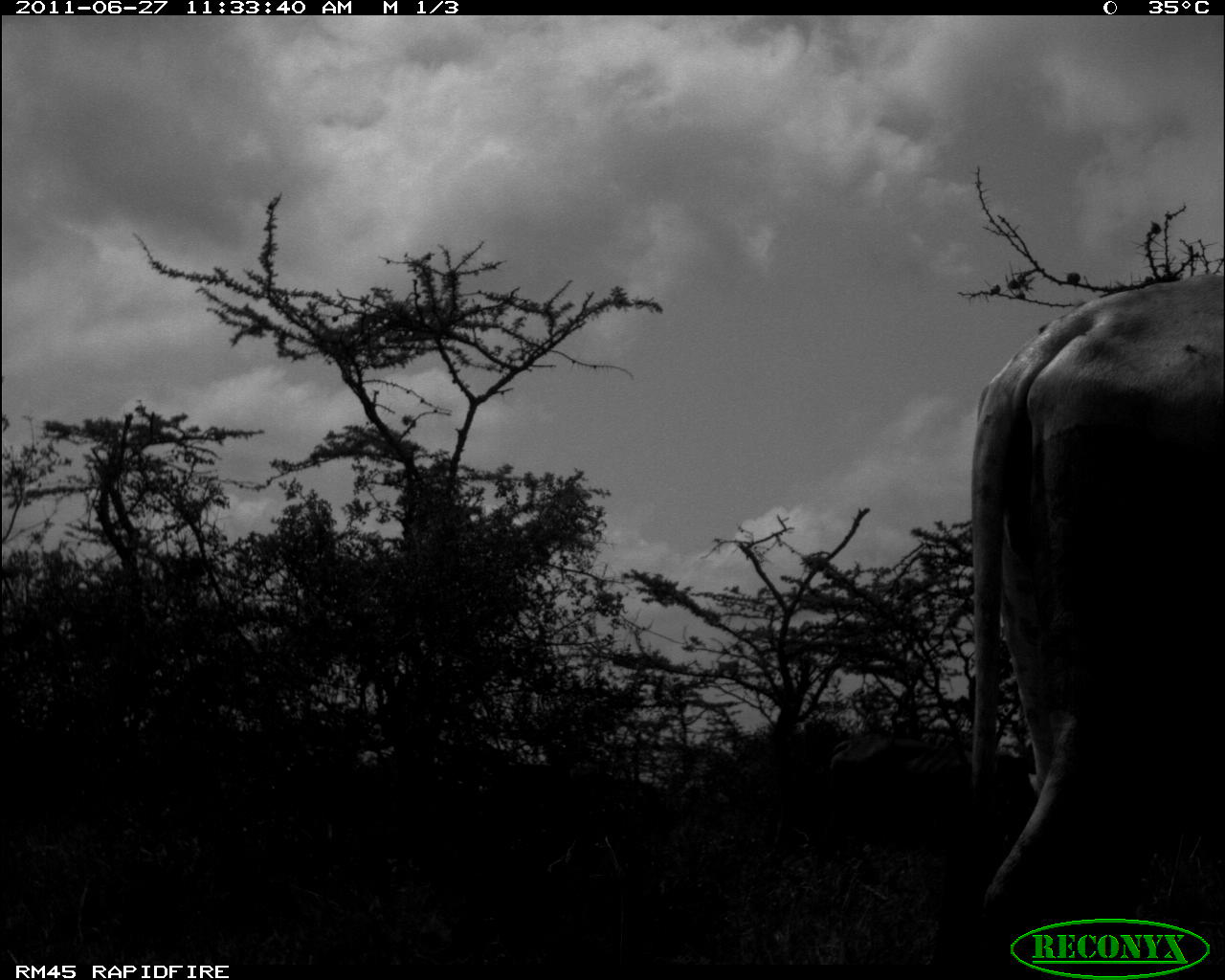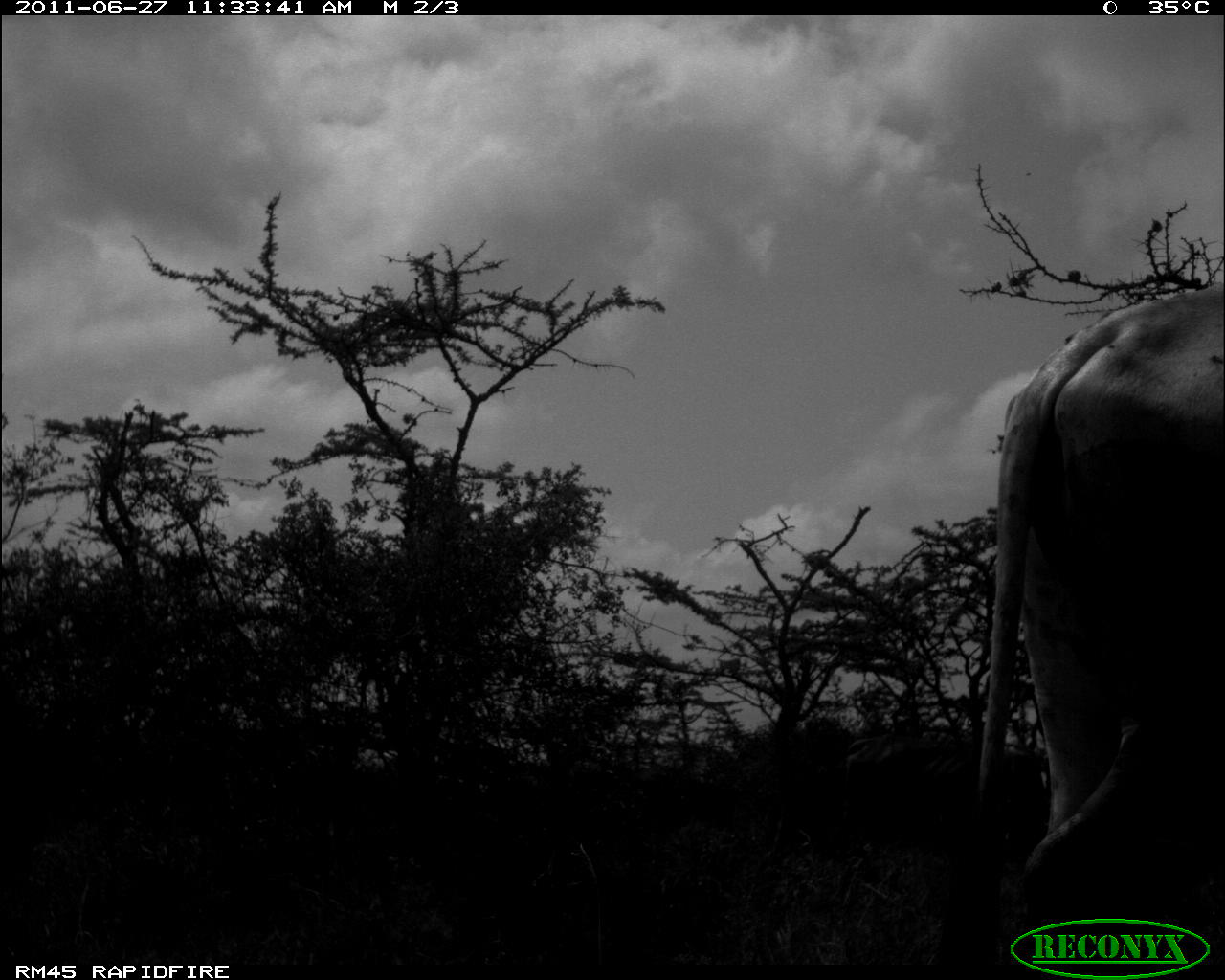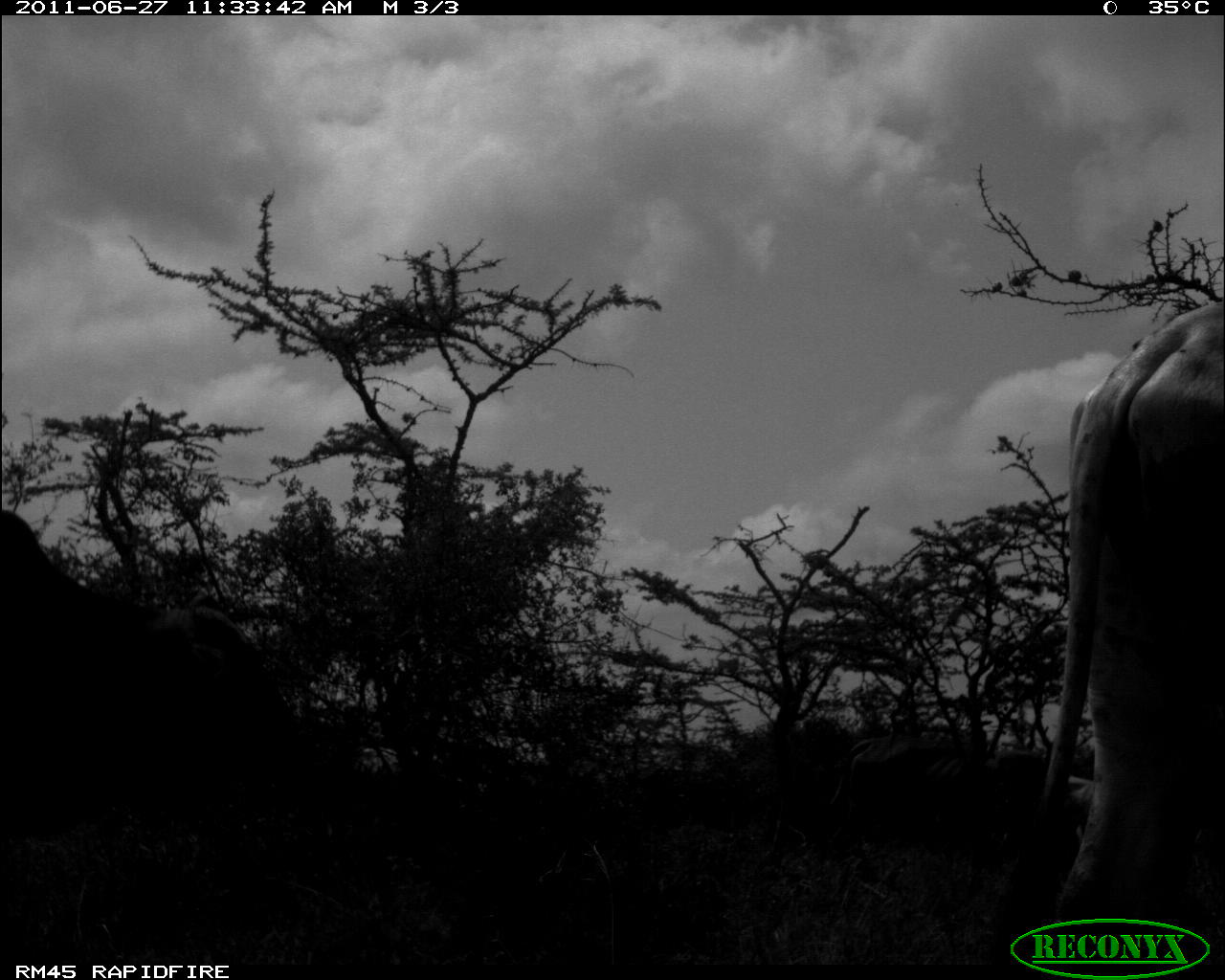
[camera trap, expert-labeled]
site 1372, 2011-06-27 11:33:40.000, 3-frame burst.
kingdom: Animalia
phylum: Chordata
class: Mammalia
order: Artiodactyla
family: Bovidae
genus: Bos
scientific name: Bos taurus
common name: domestic cattle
Bos taurus (domestic cattle), count 2.